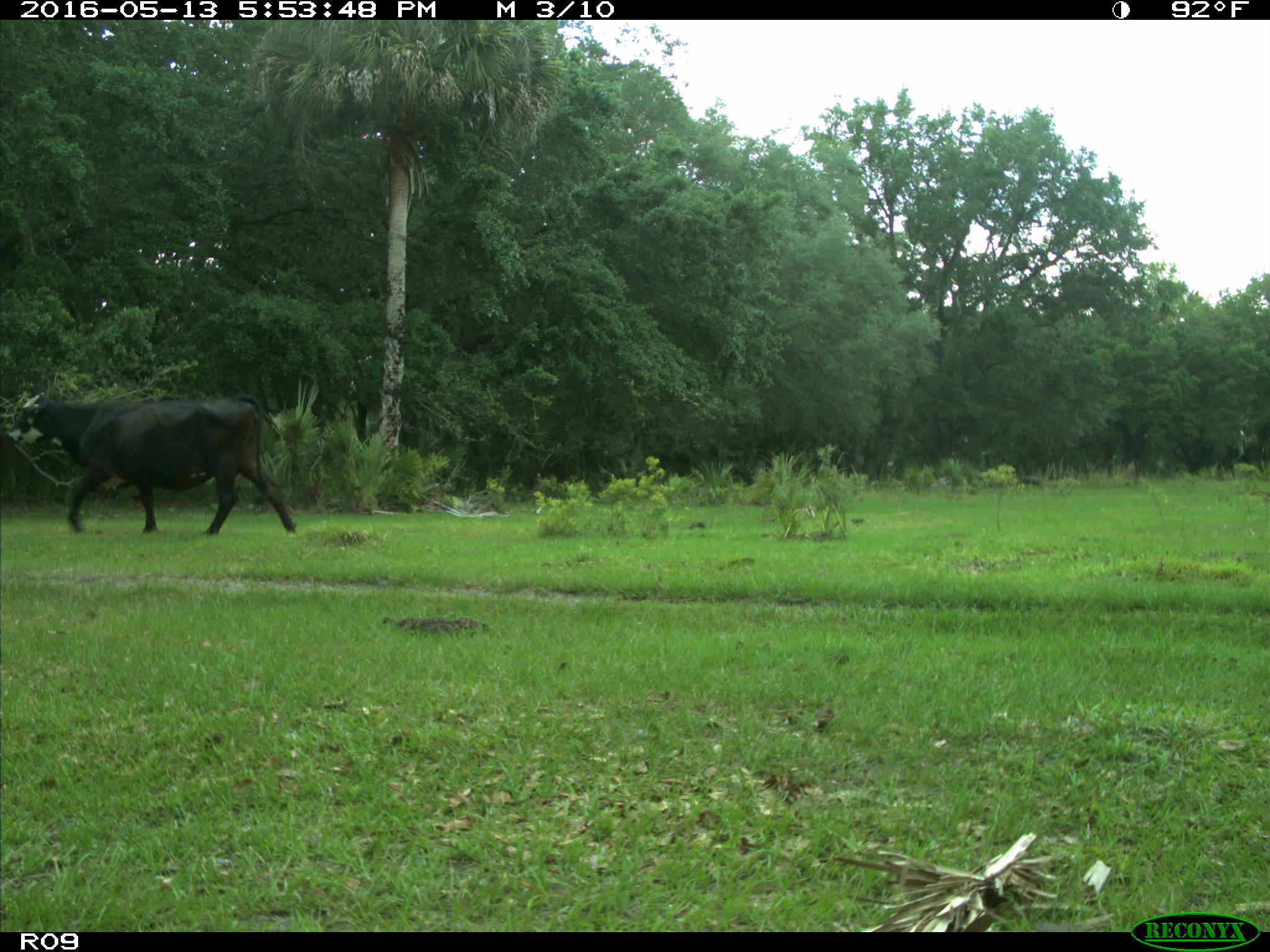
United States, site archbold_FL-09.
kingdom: Animalia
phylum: Chordata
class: Mammalia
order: Artiodactyla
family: Bovidae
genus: Bos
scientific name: Bos taurus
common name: domestic cow